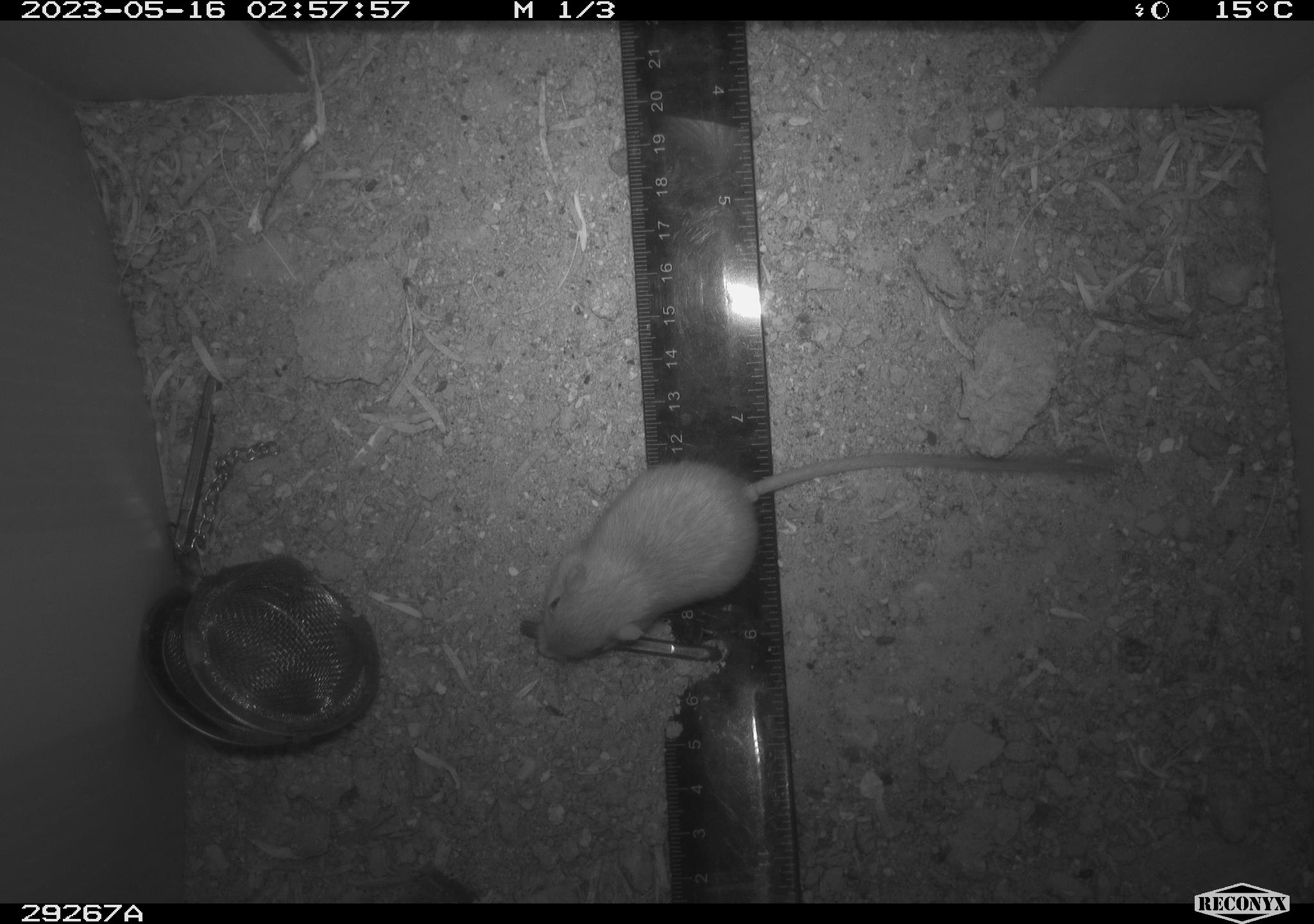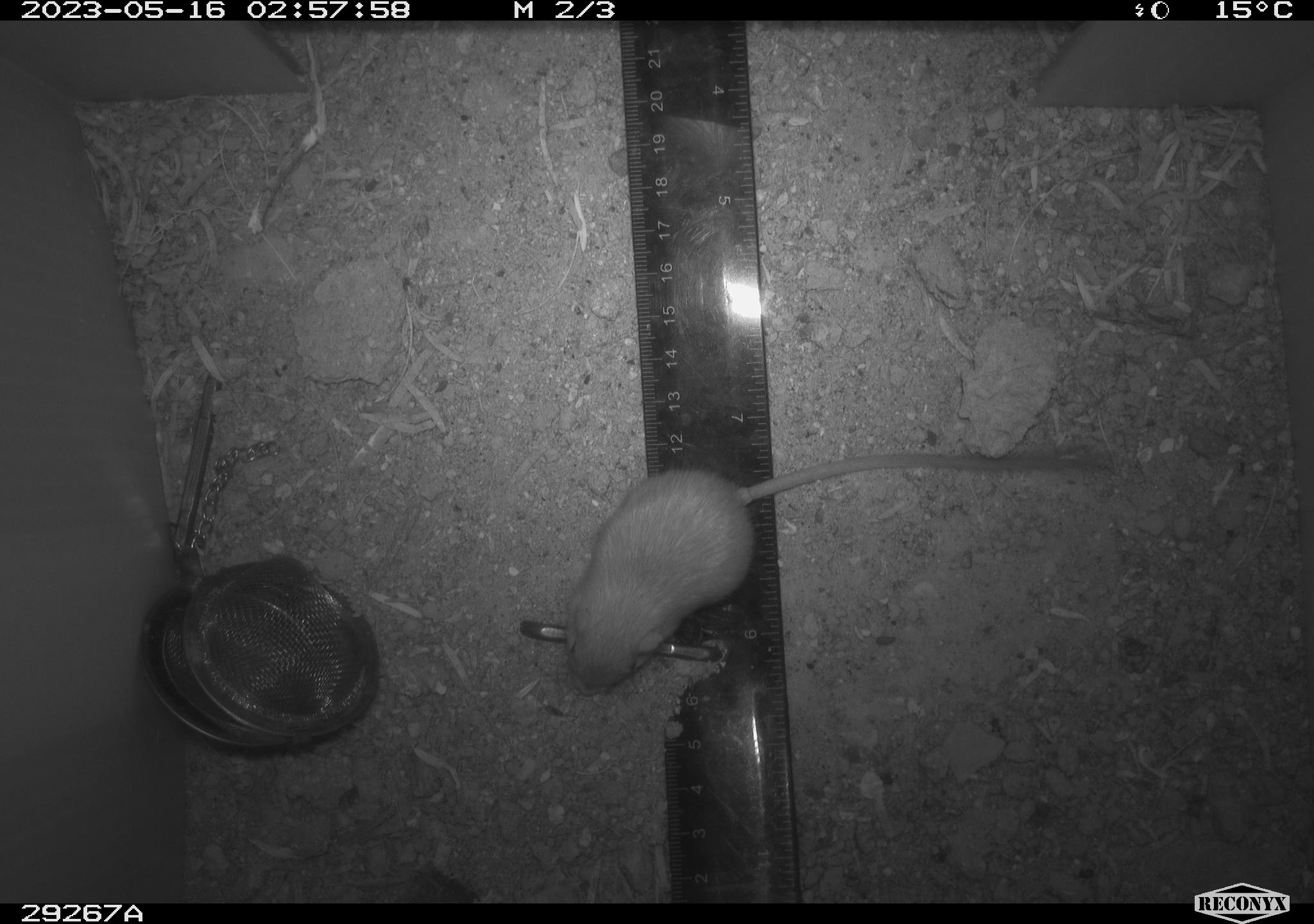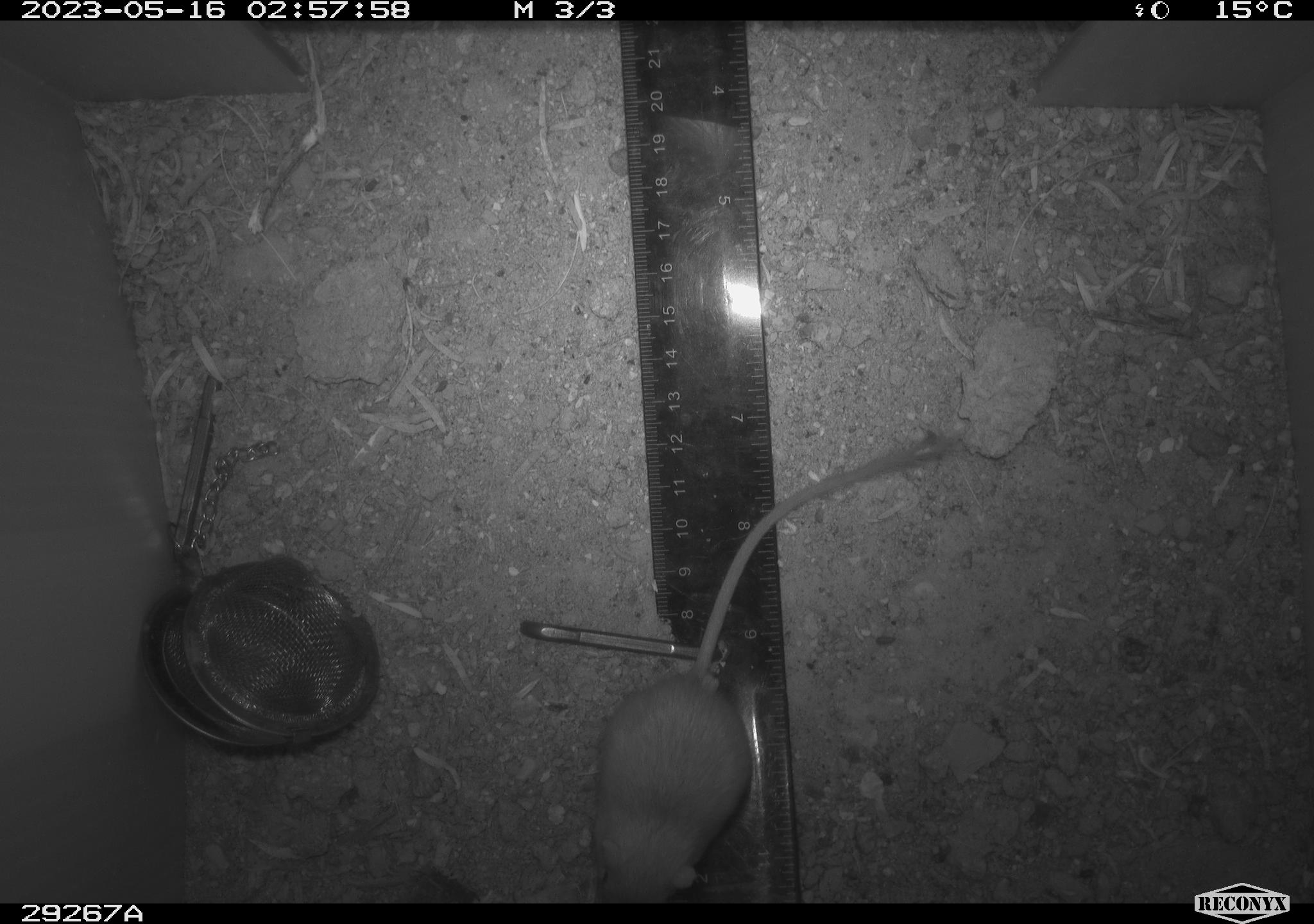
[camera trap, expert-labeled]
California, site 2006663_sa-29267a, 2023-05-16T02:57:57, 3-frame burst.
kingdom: Animalia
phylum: Chordata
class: Mammalia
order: Rodentia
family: Heteromyidae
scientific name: Heteromyidae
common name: kangaroo rats and pocket mice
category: heteromyidae family